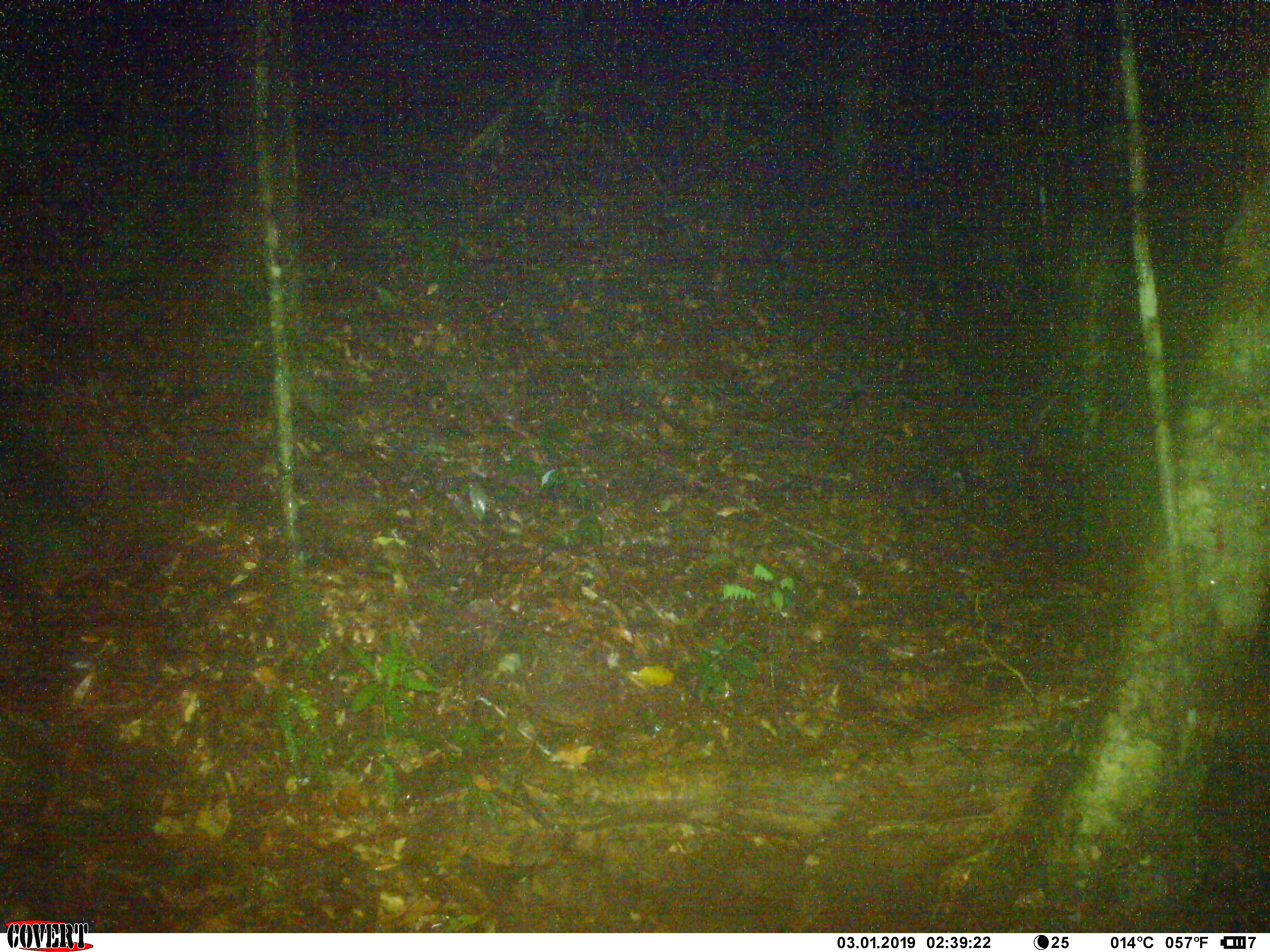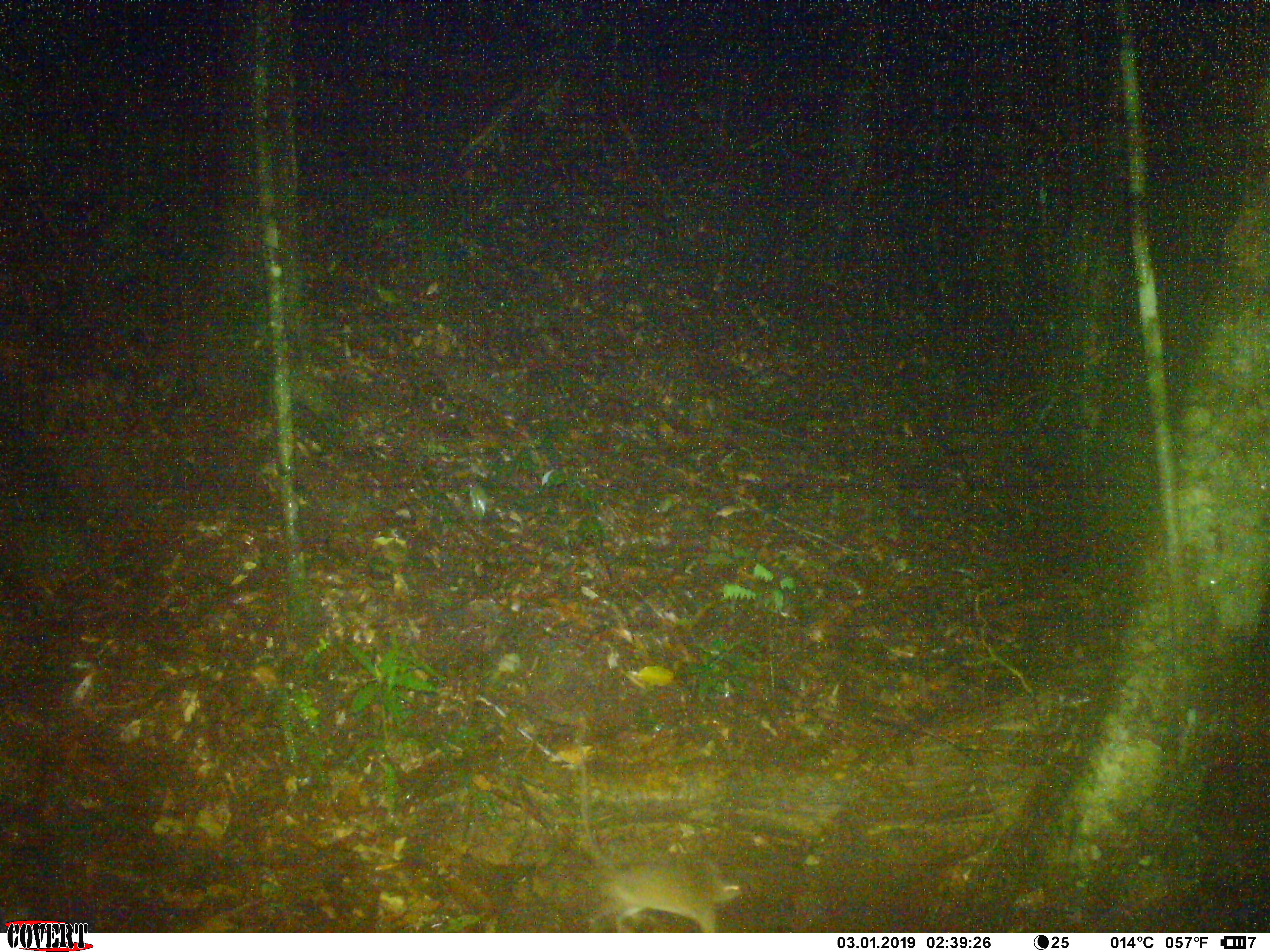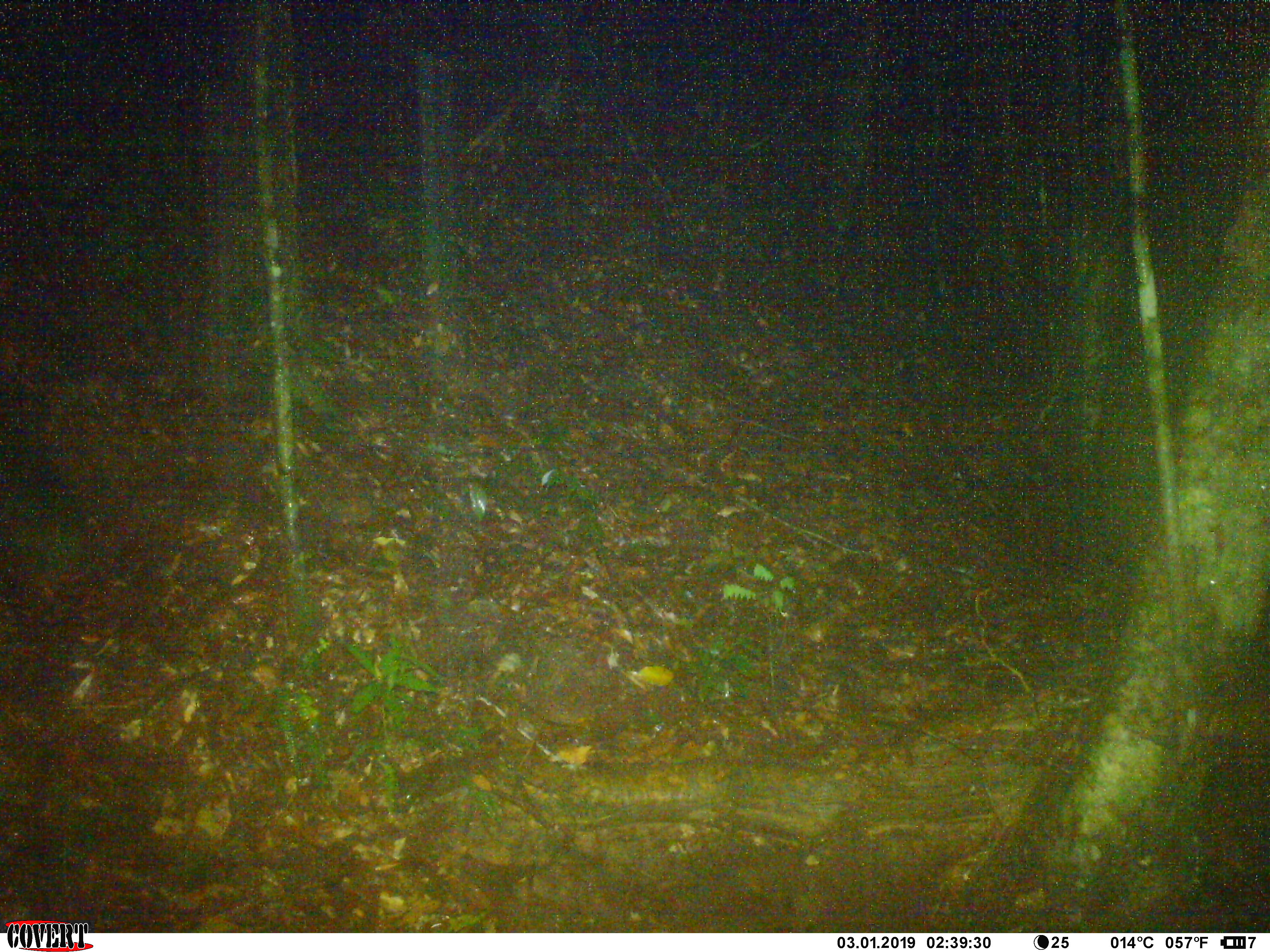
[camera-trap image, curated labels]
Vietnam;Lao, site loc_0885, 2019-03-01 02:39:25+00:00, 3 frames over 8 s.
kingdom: Animalia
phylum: Chordata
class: Mammalia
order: Rodentia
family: Muridae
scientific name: Muridae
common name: old-world mice and rats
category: unidentified murid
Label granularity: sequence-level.